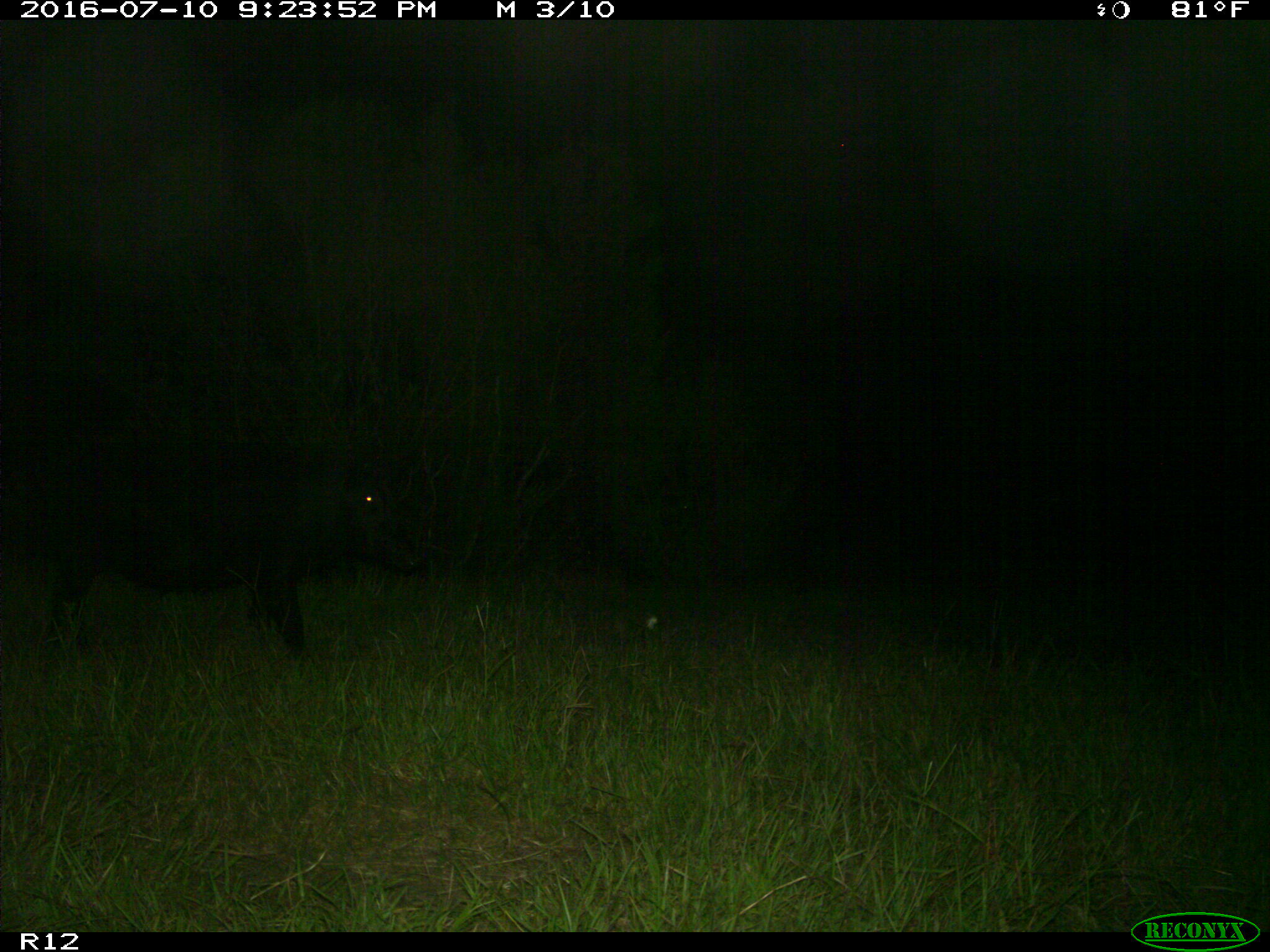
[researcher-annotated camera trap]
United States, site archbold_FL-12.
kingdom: Animalia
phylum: Chordata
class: Mammalia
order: Artiodactyla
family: Suidae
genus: Sus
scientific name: Sus scrofa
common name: wild boar